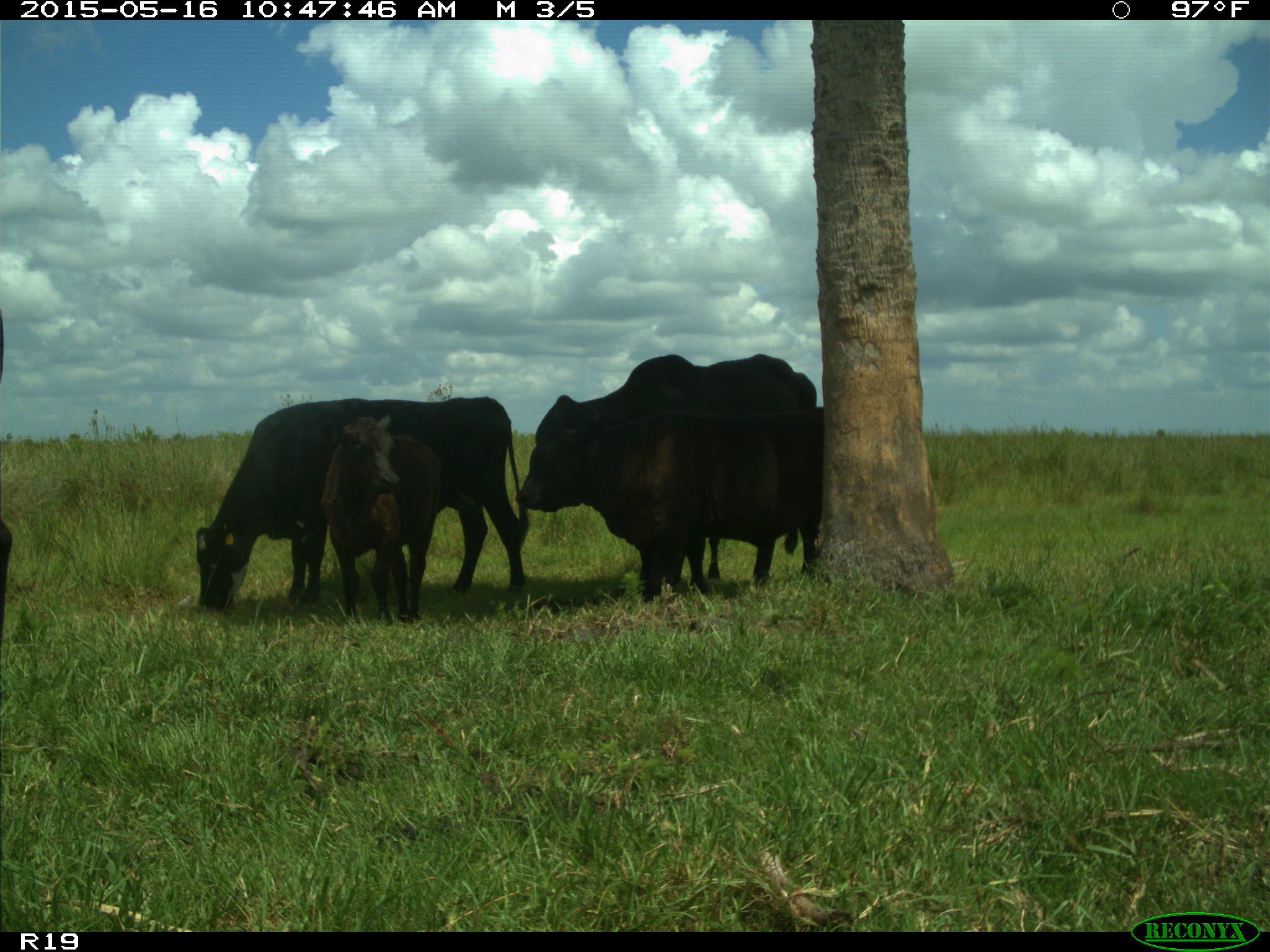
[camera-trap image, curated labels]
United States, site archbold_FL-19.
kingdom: Animalia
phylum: Chordata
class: Mammalia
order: Artiodactyla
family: Bovidae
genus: Bos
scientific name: Bos taurus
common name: domestic cow